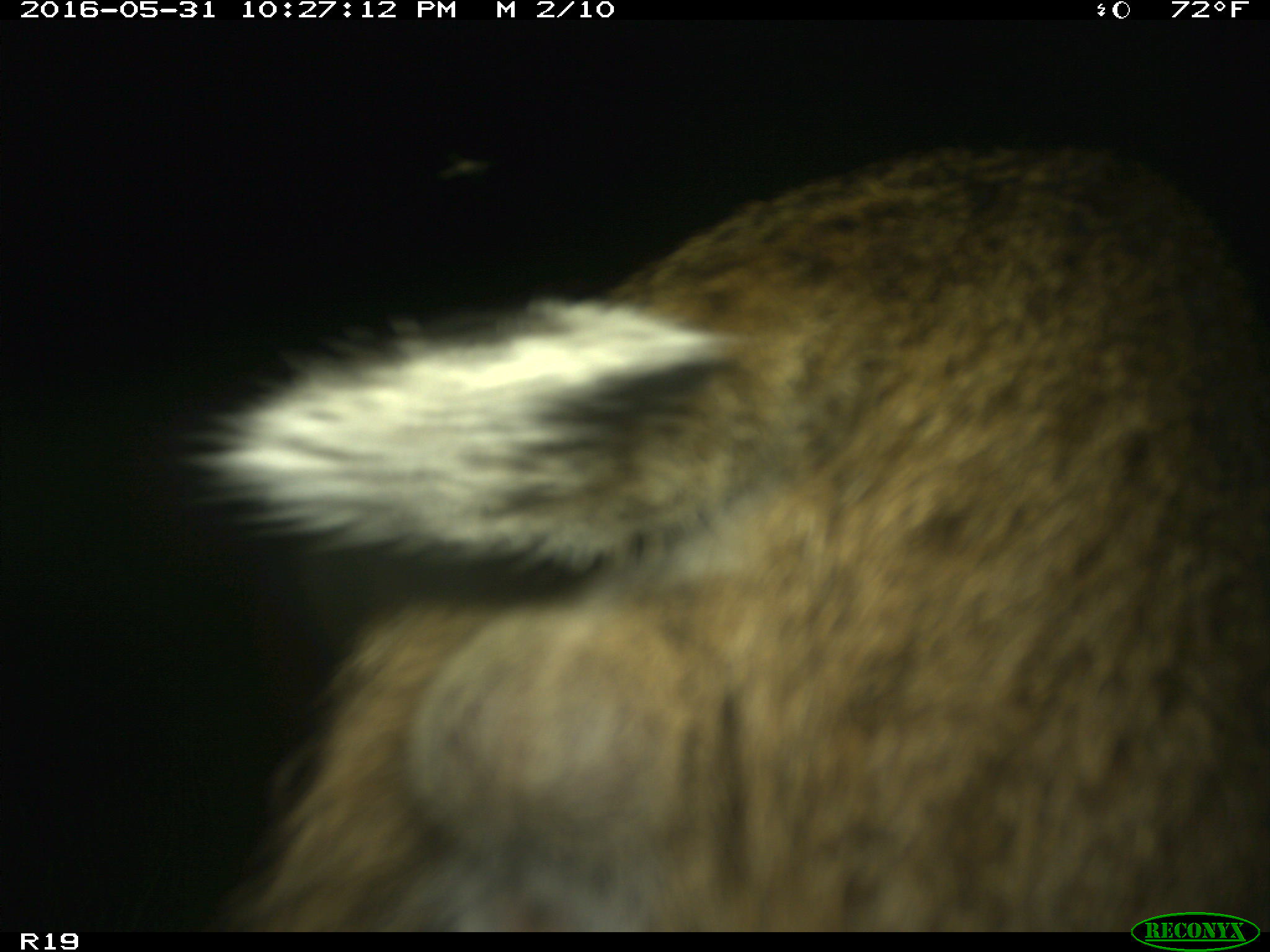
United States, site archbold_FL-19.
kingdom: Animalia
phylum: Chordata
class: Mammalia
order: Carnivora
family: Felidae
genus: Lynx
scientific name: Lynx rufus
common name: bobcat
Lynx rufus (bobcat).